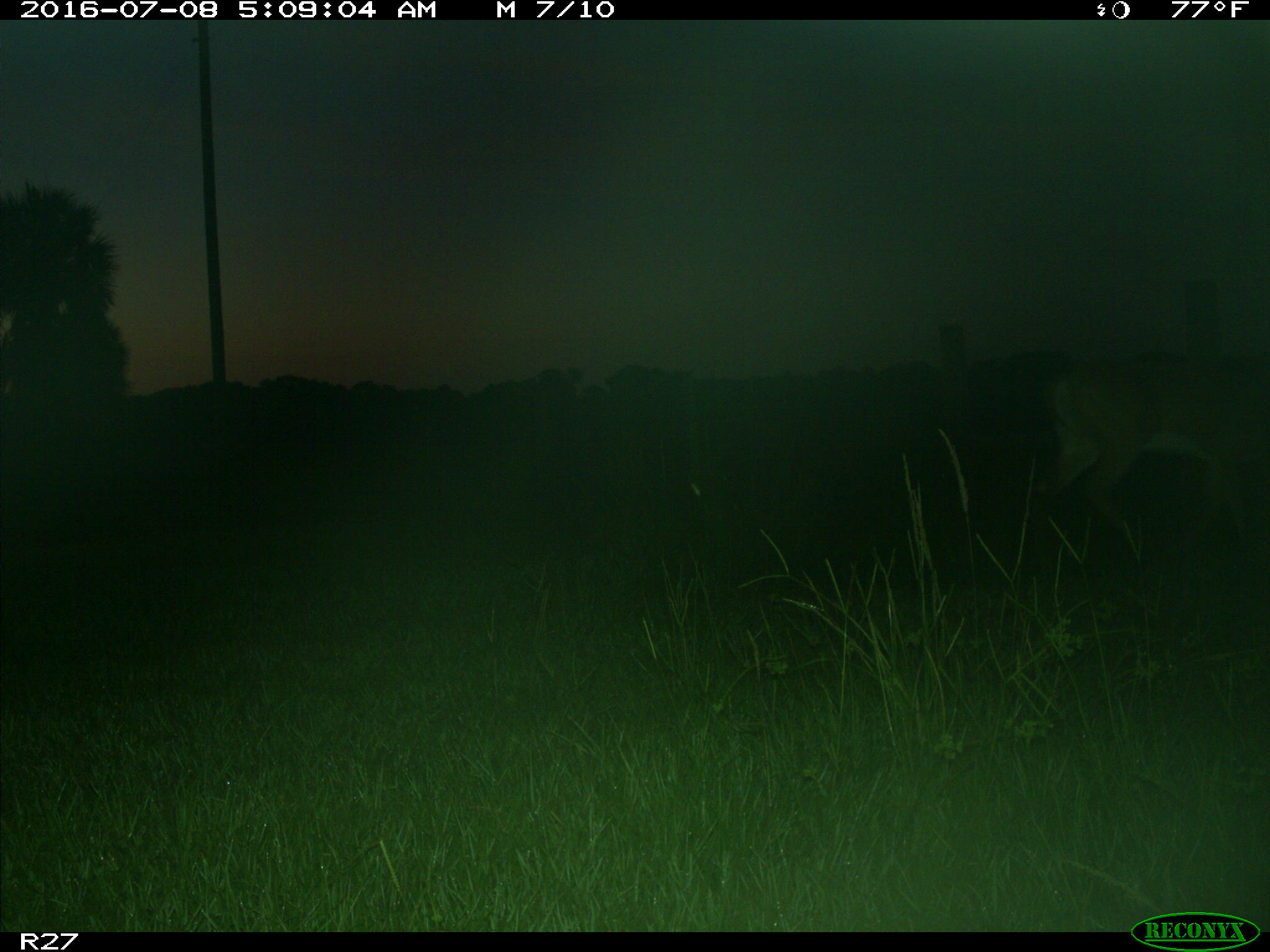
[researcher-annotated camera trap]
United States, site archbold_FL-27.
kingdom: Animalia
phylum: Chordata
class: Mammalia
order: Artiodactyla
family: Cervidae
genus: Odocoileus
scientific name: Odocoileus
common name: deer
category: unidentified deer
Unidentified deer (deer) (Odocoileus).